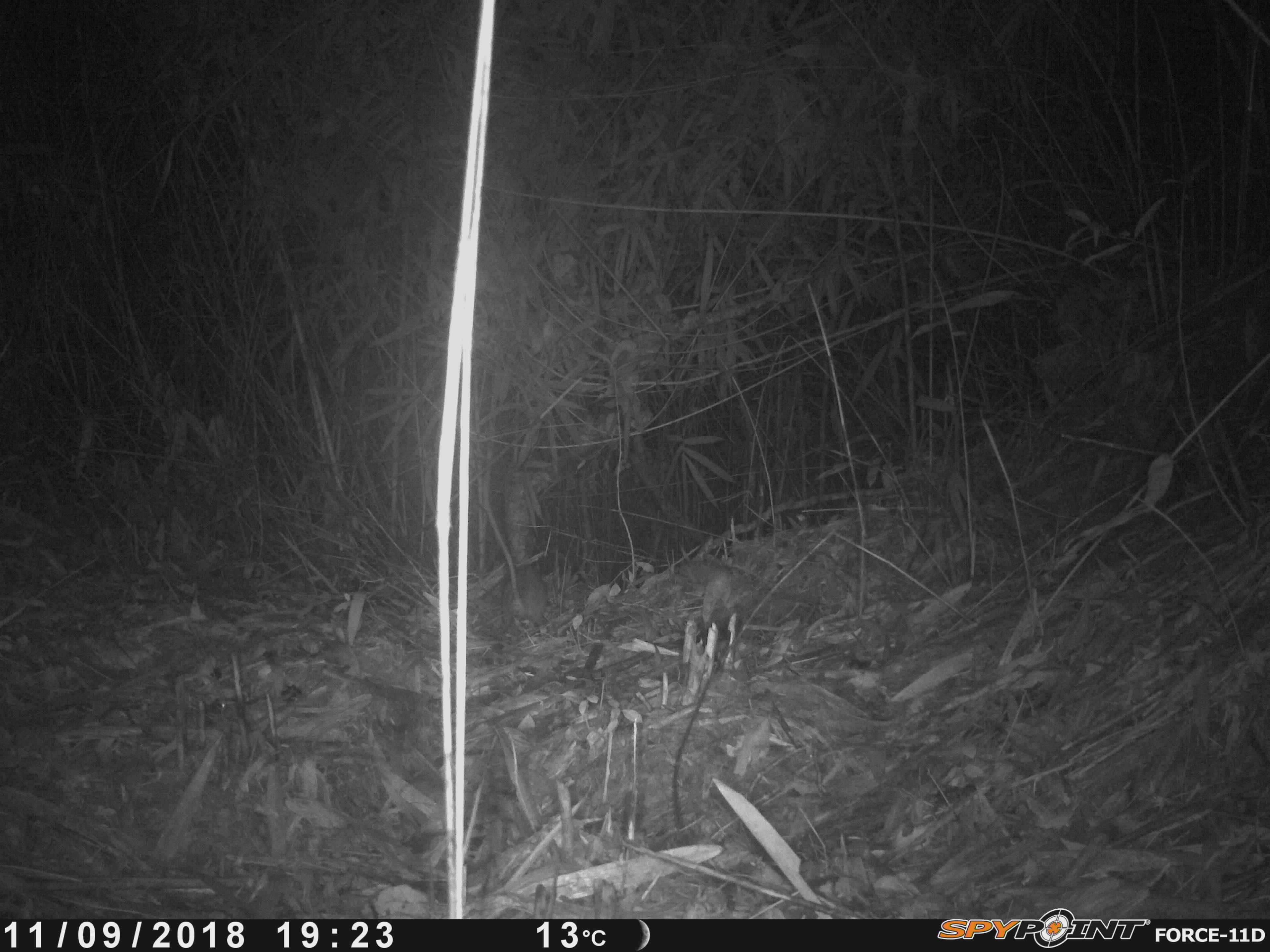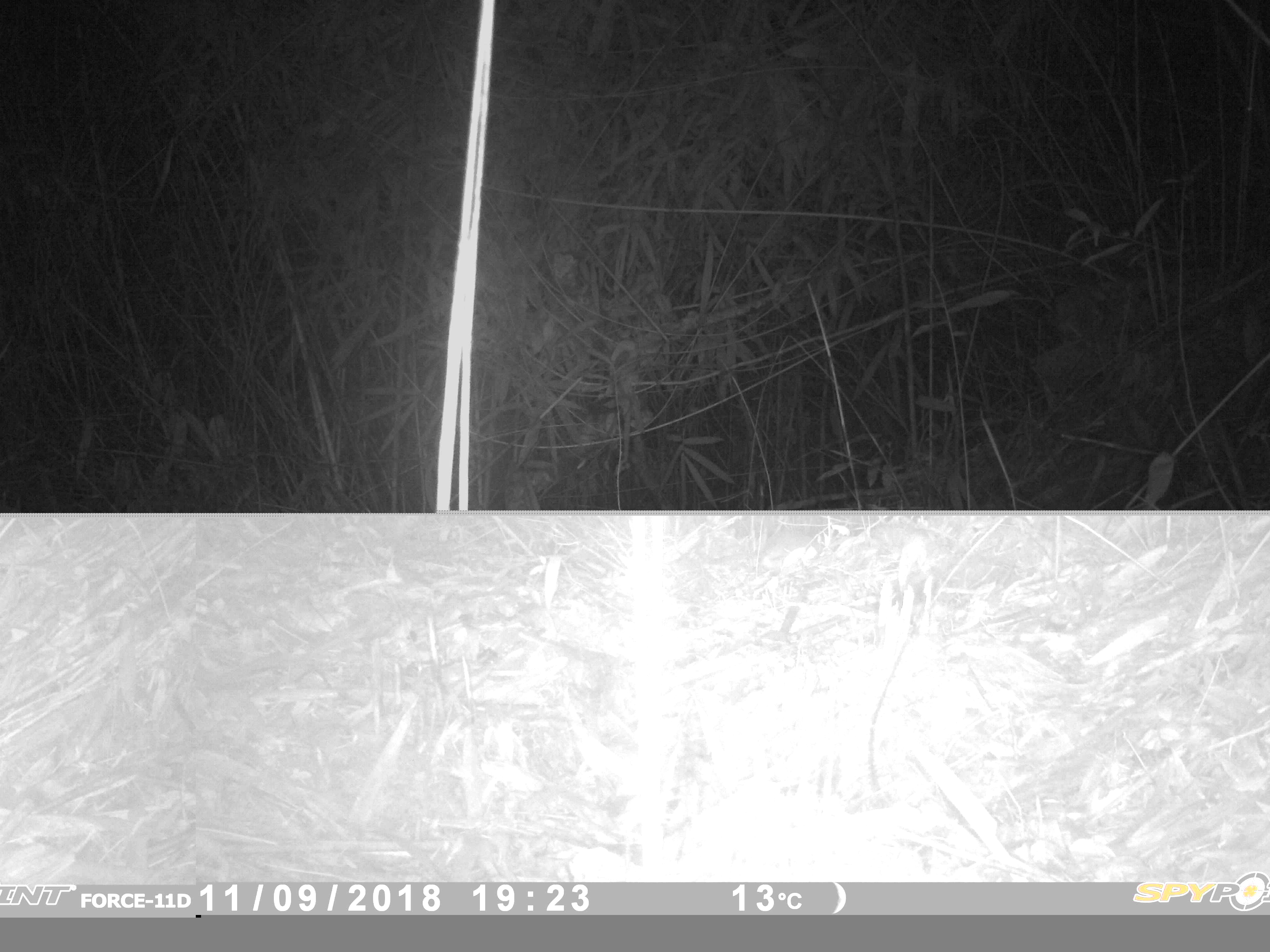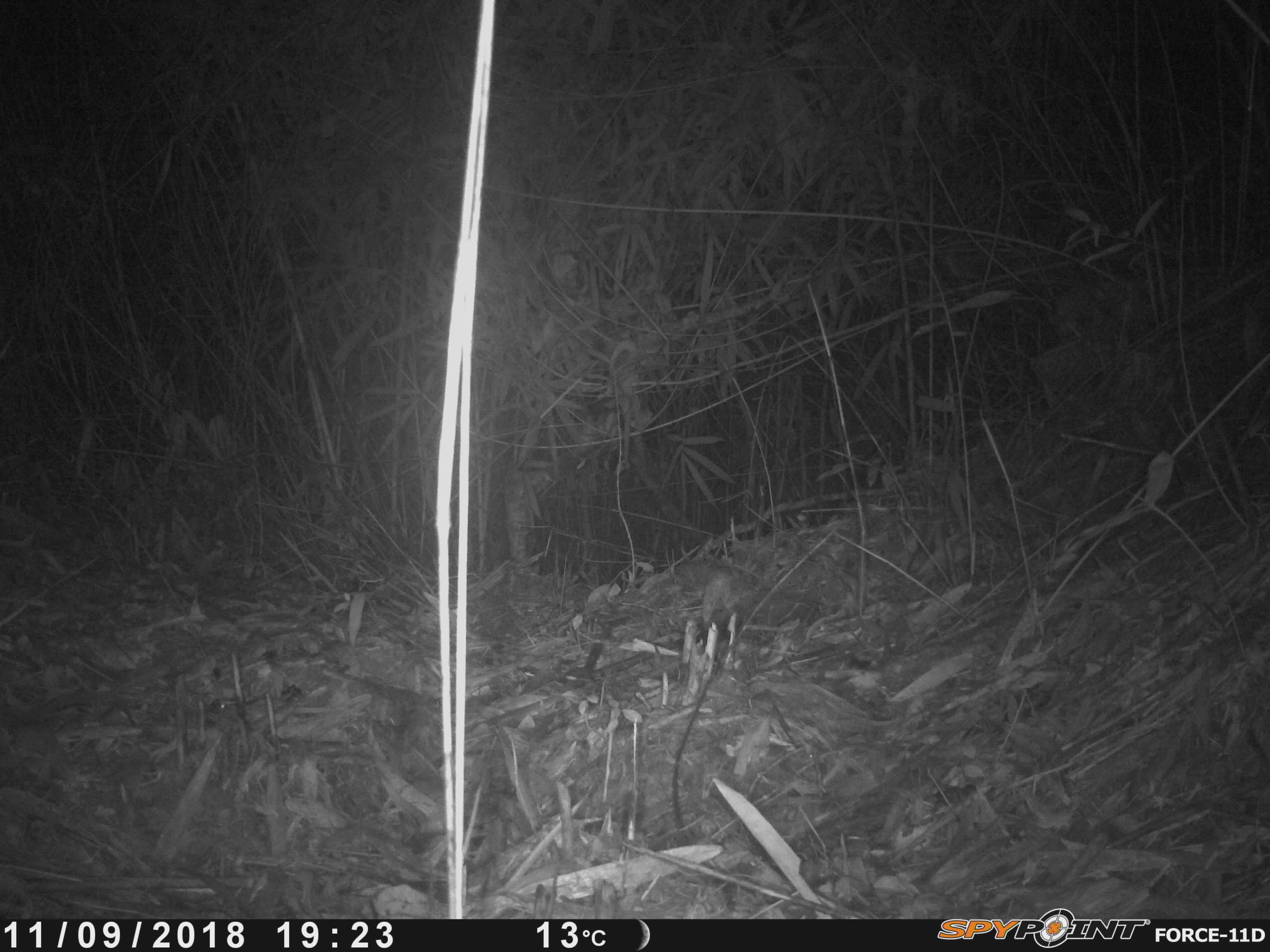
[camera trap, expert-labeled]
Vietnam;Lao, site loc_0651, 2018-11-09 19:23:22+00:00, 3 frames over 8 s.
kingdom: Animalia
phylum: Chordata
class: Mammalia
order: Rodentia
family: Muridae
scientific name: Muridae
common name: old-world mice and rats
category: unidentified murid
Unidentified murid (old-world mice and rats) (Muridae). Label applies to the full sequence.